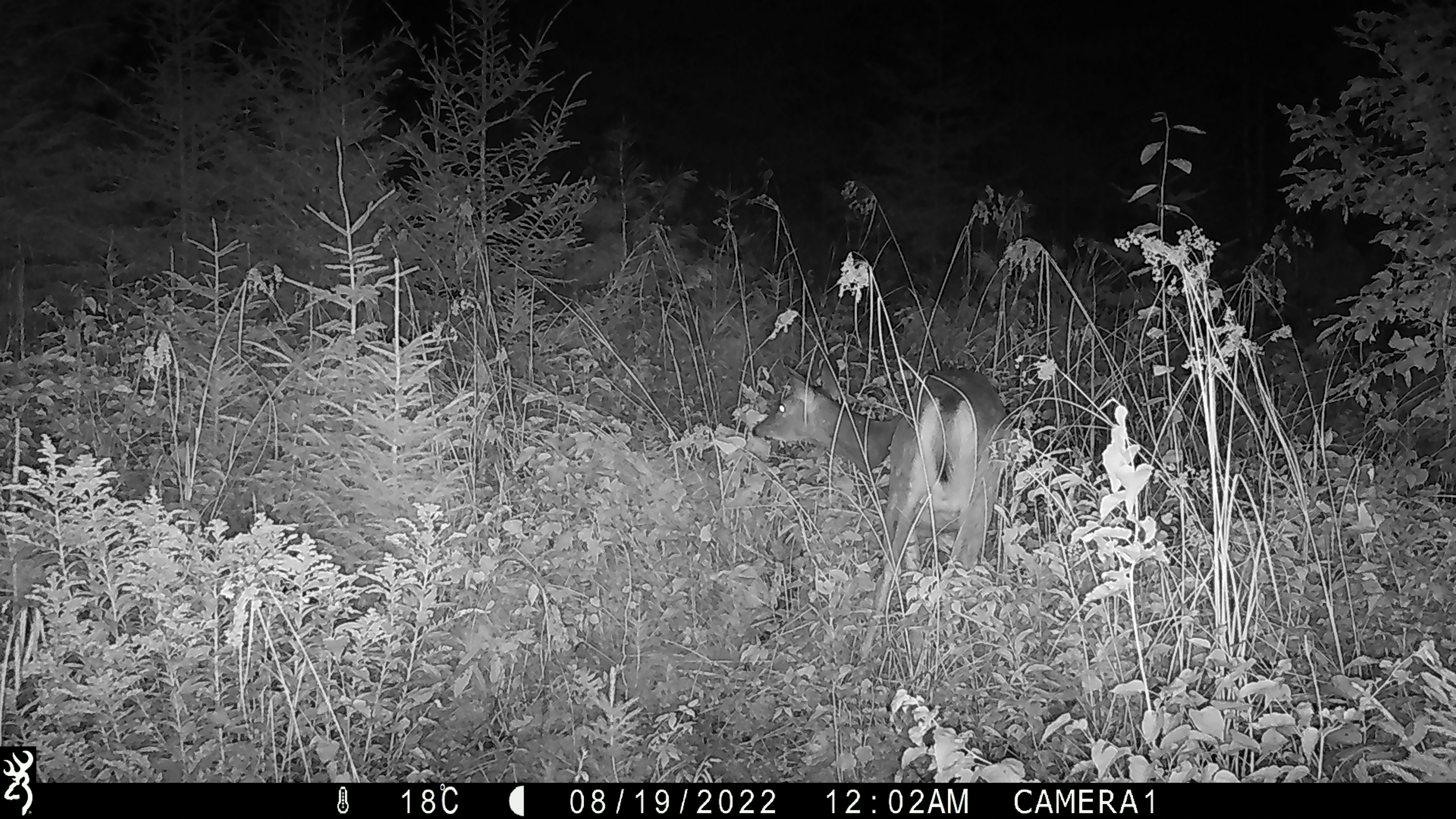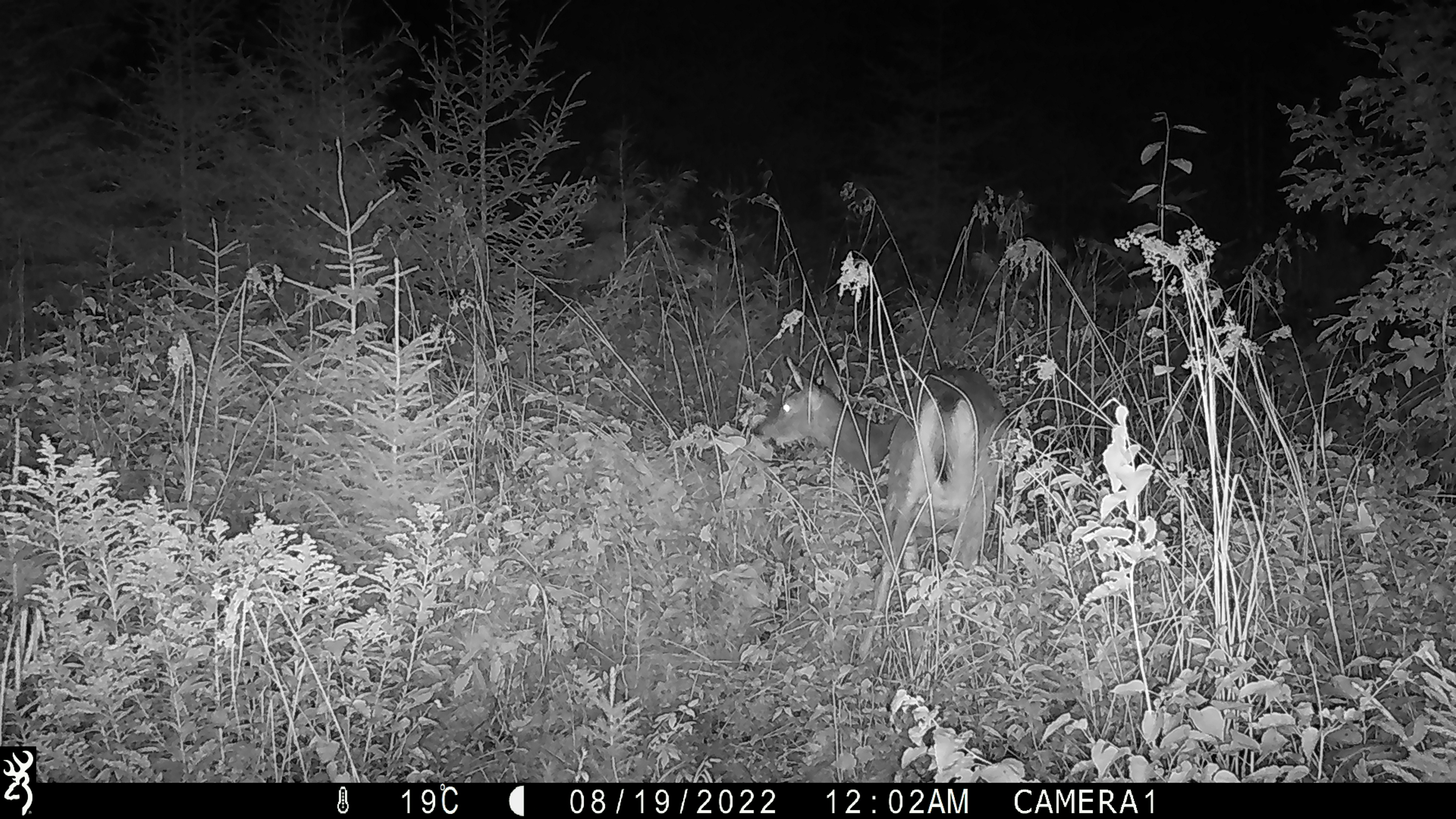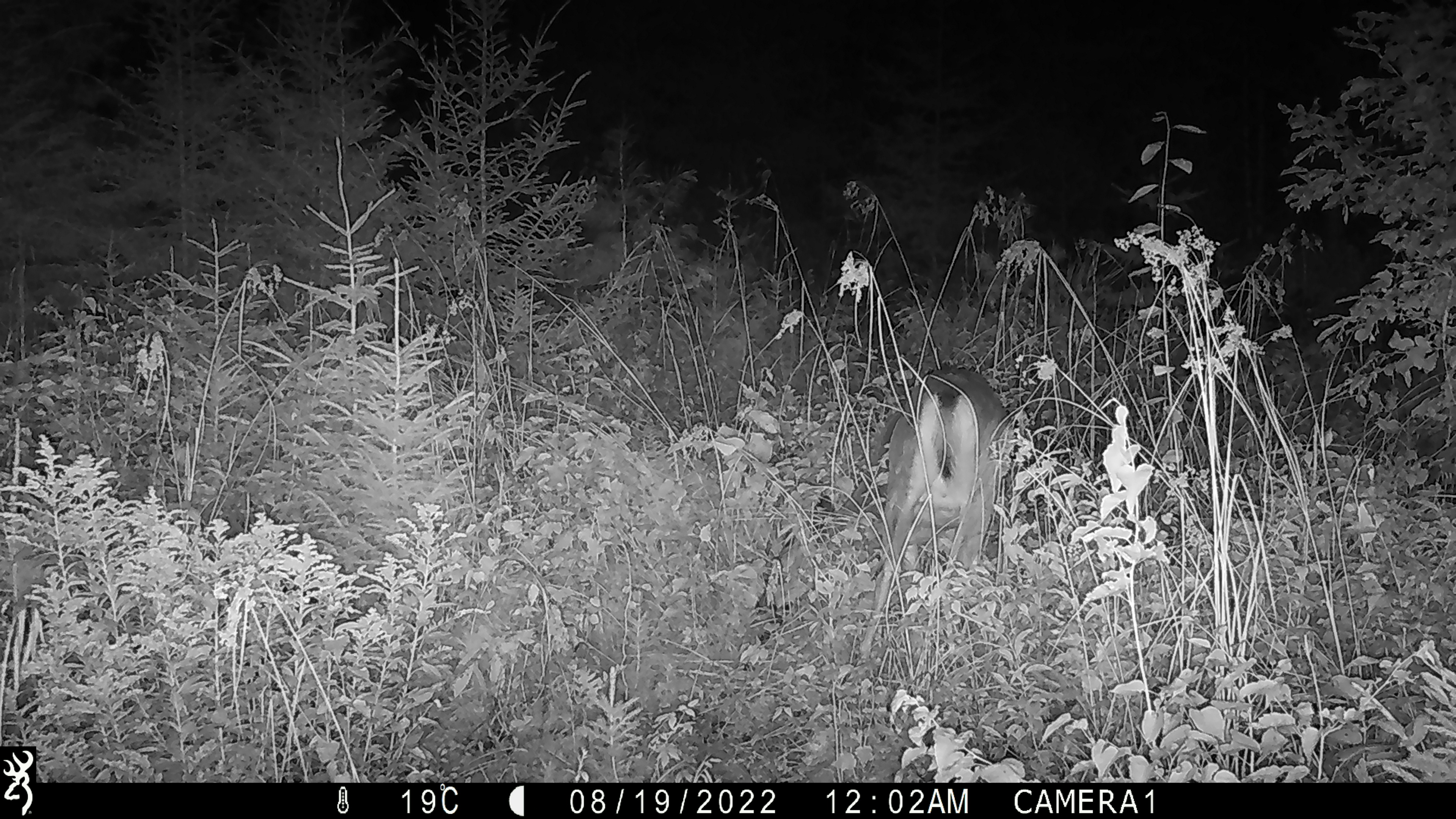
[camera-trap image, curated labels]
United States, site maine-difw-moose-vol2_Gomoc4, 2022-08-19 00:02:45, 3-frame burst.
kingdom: Animalia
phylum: Chordata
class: Mammalia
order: Artiodactyla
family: Cervidae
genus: Odocoileus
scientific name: Odocoileus virginianus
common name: white-tailed deer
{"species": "white-tailed deer (Odocoileus virginianus)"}